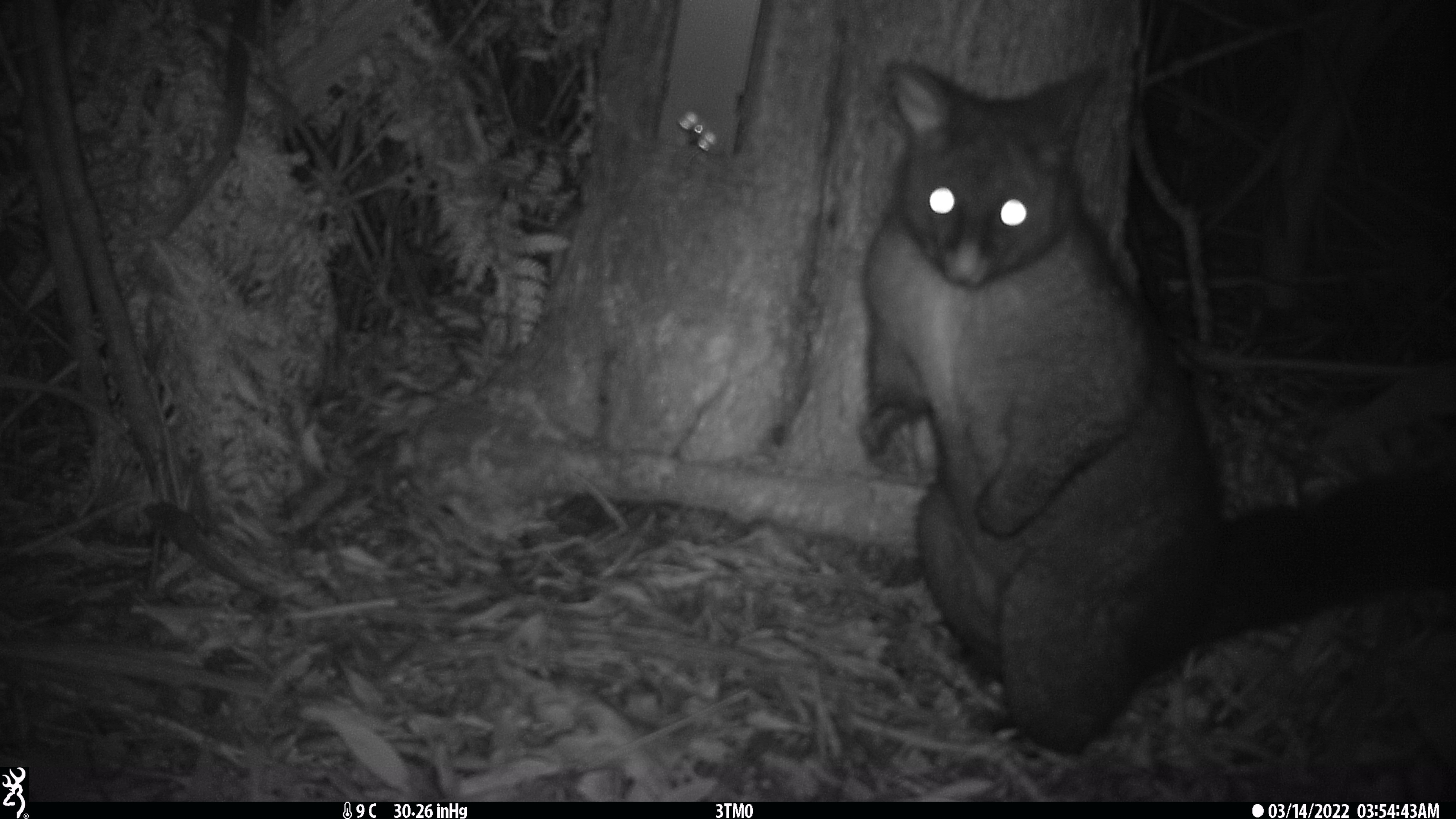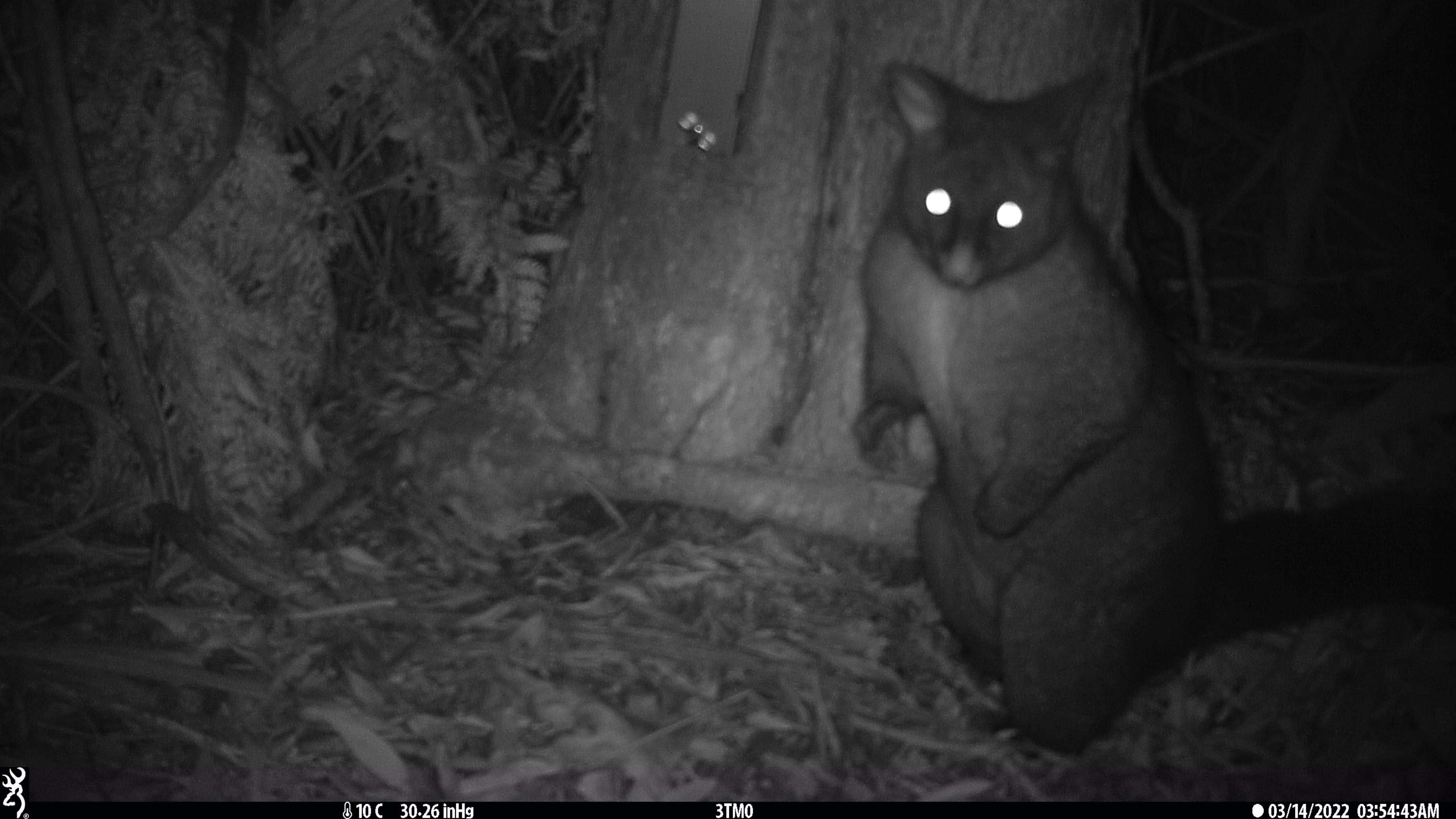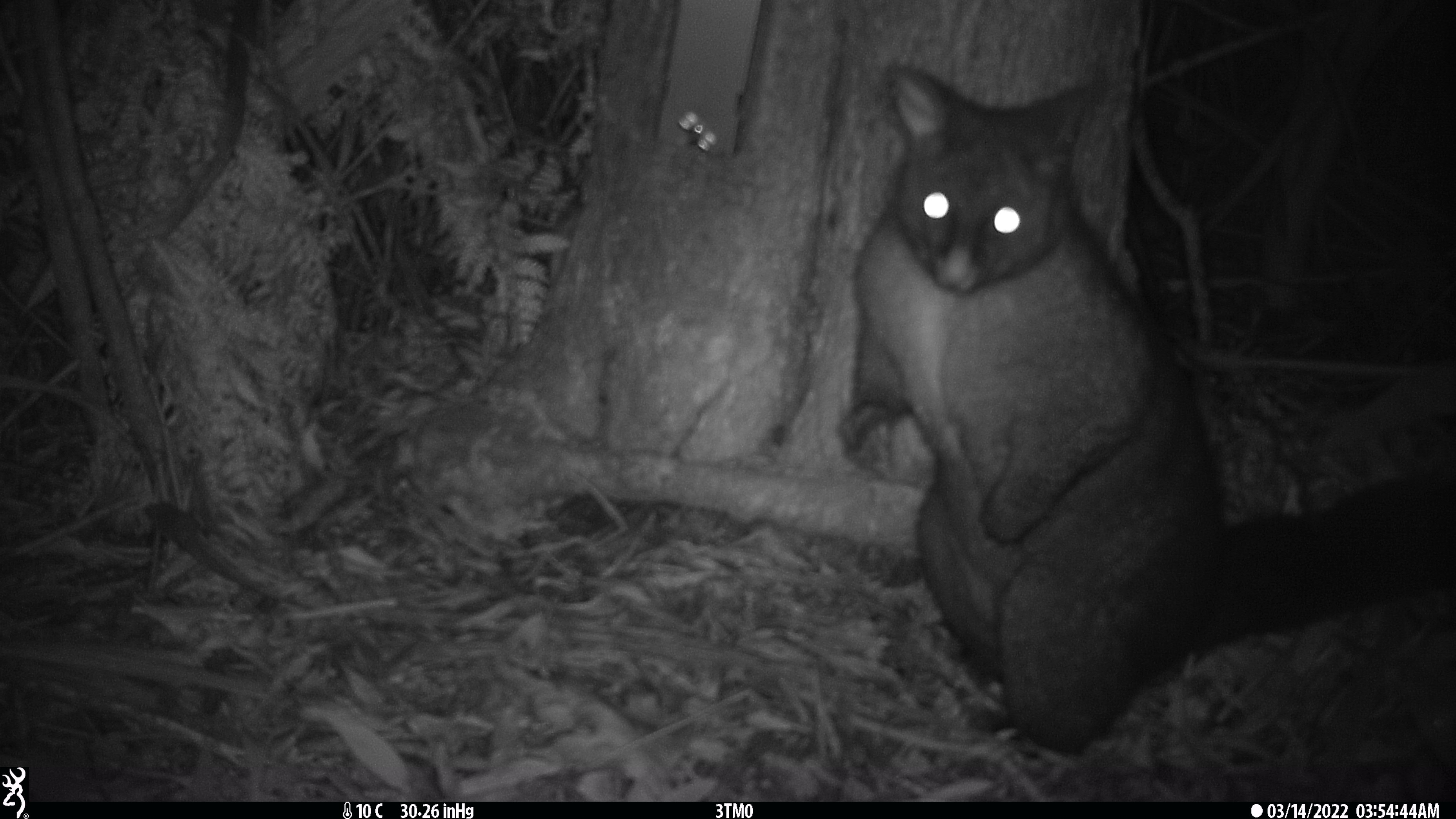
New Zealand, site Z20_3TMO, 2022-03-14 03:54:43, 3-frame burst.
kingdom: Animalia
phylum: Chordata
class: Mammalia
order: Diprotodontia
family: Phalangeridae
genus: Trichosurus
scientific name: Trichosurus vulpecula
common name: common brushtail possum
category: possum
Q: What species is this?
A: Possum (common brushtail possum) (Trichosurus vulpecula).